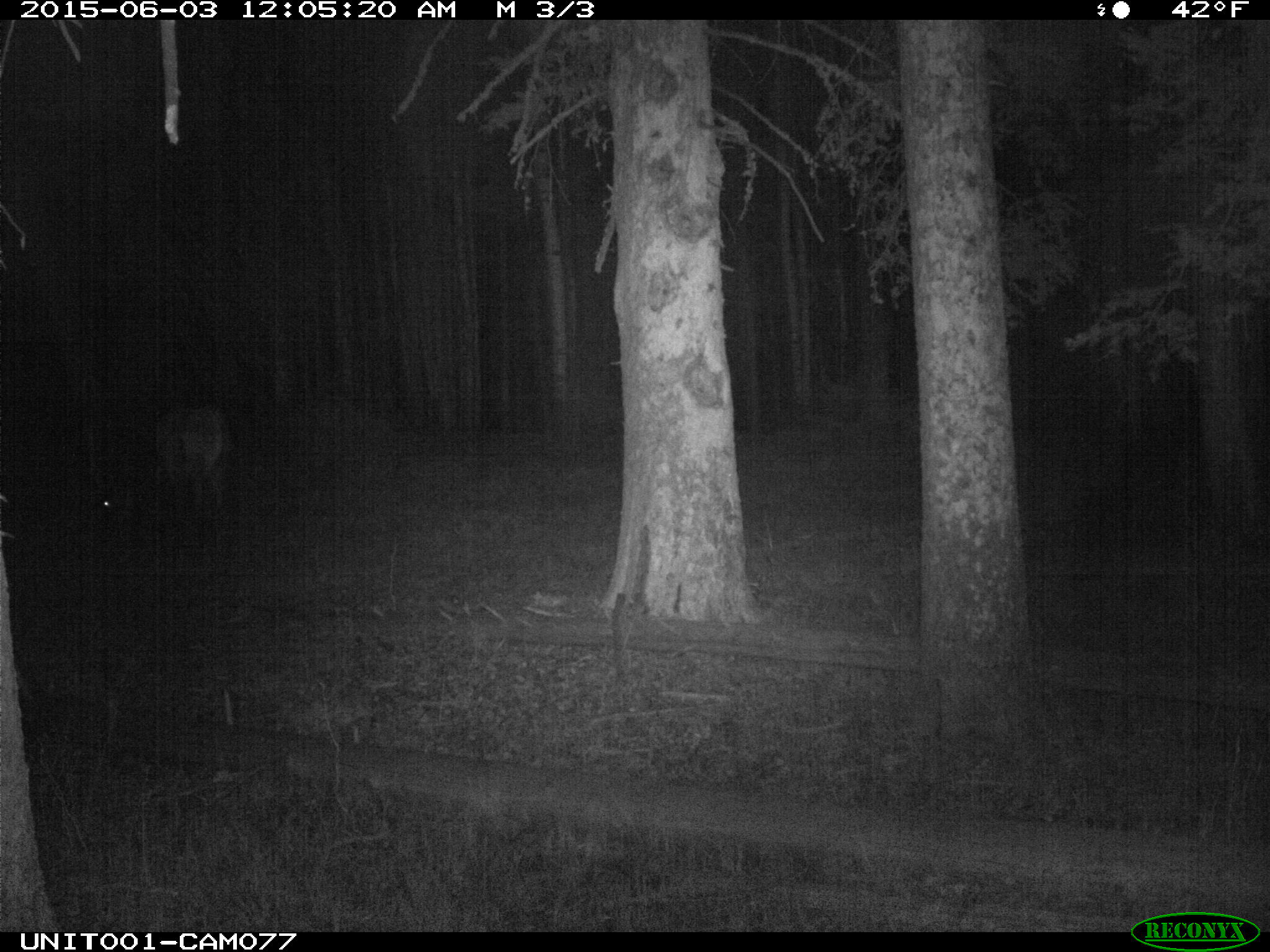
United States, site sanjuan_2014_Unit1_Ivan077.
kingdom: Animalia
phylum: Chordata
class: Mammalia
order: Artiodactyla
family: Cervidae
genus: Cervus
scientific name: Cervus elaphus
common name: red deer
Cervus elaphus (red deer).